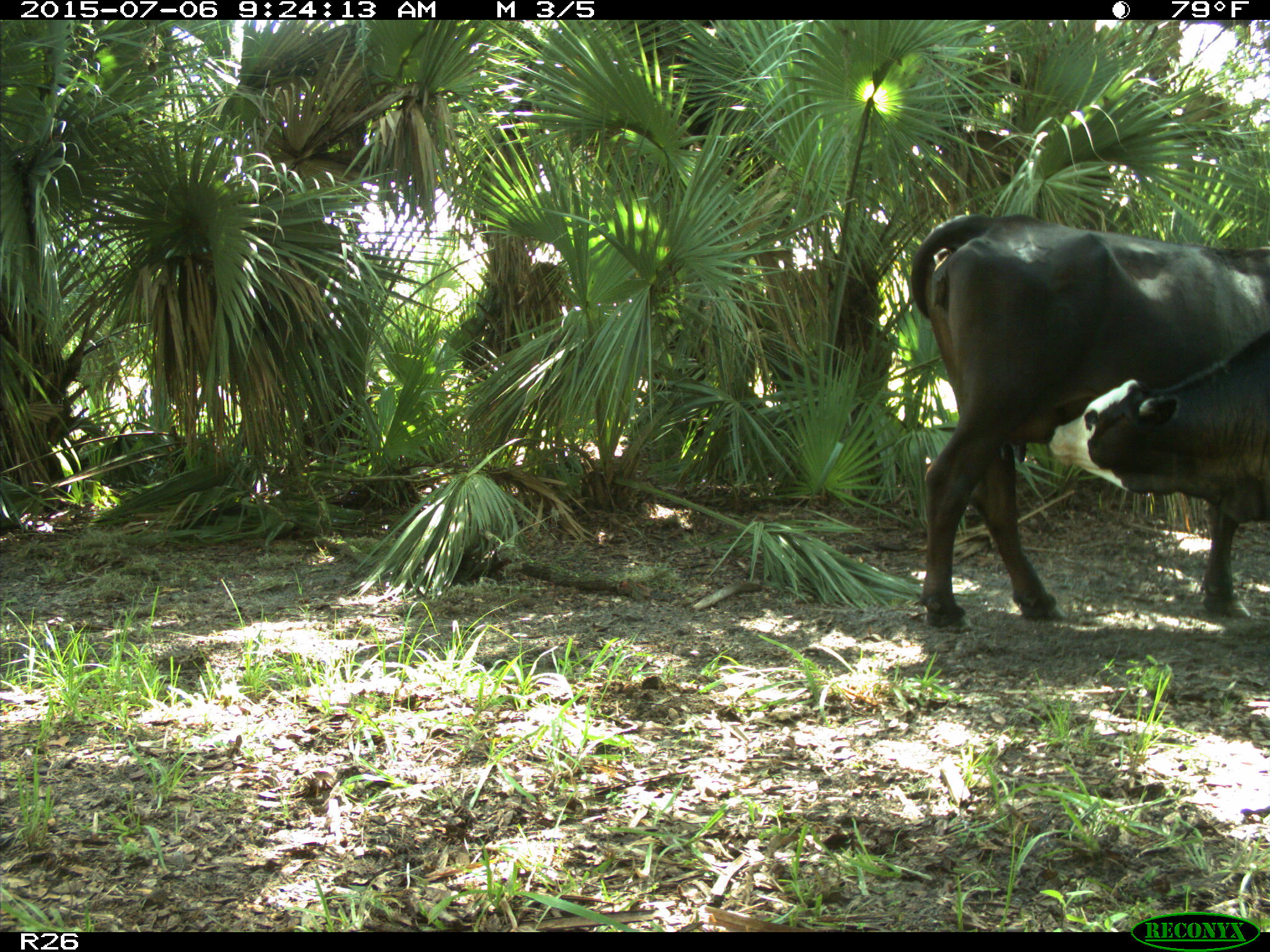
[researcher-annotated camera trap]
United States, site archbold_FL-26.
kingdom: Animalia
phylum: Chordata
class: Mammalia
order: Artiodactyla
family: Bovidae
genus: Bos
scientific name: Bos taurus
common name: domestic cow